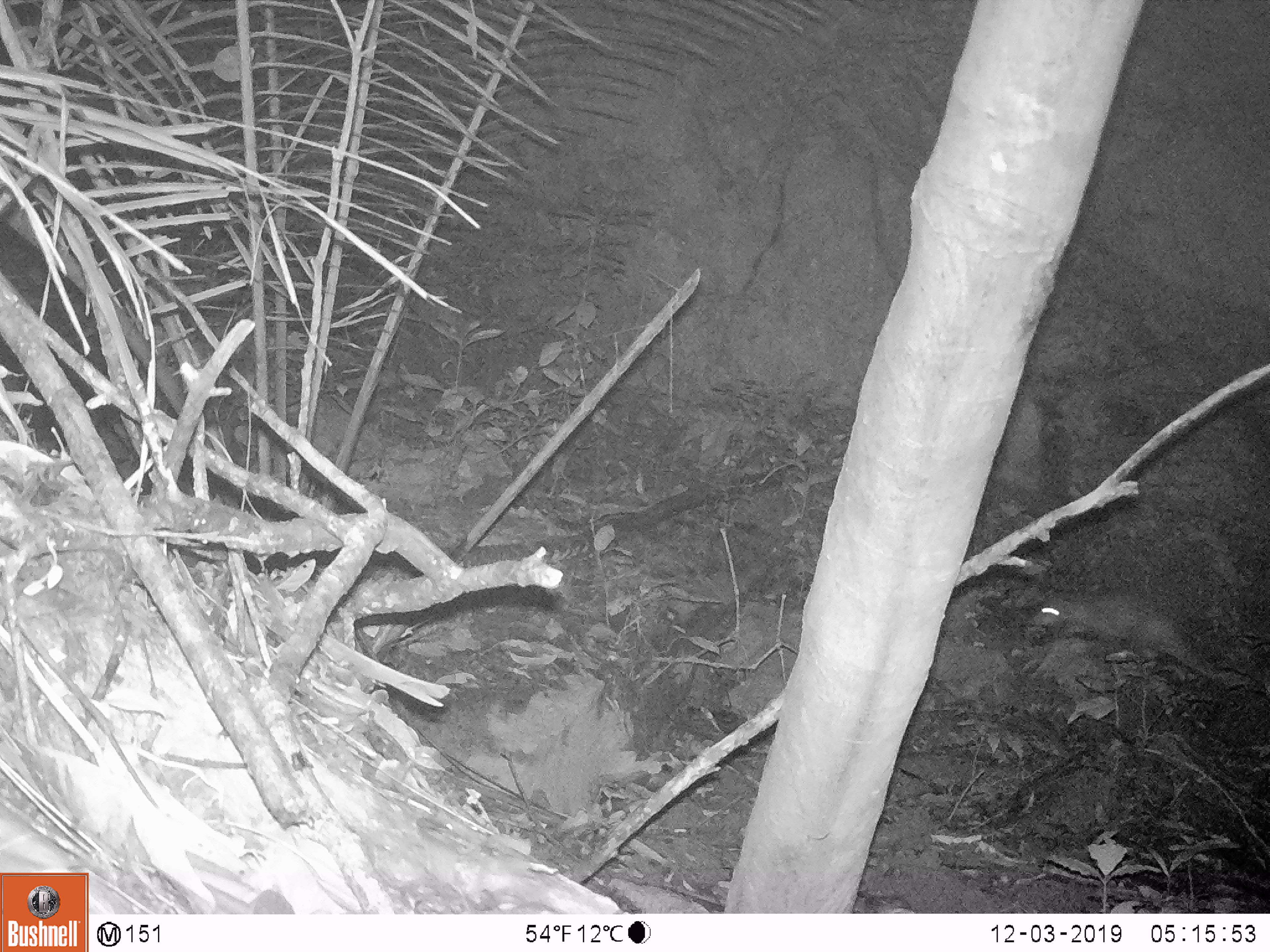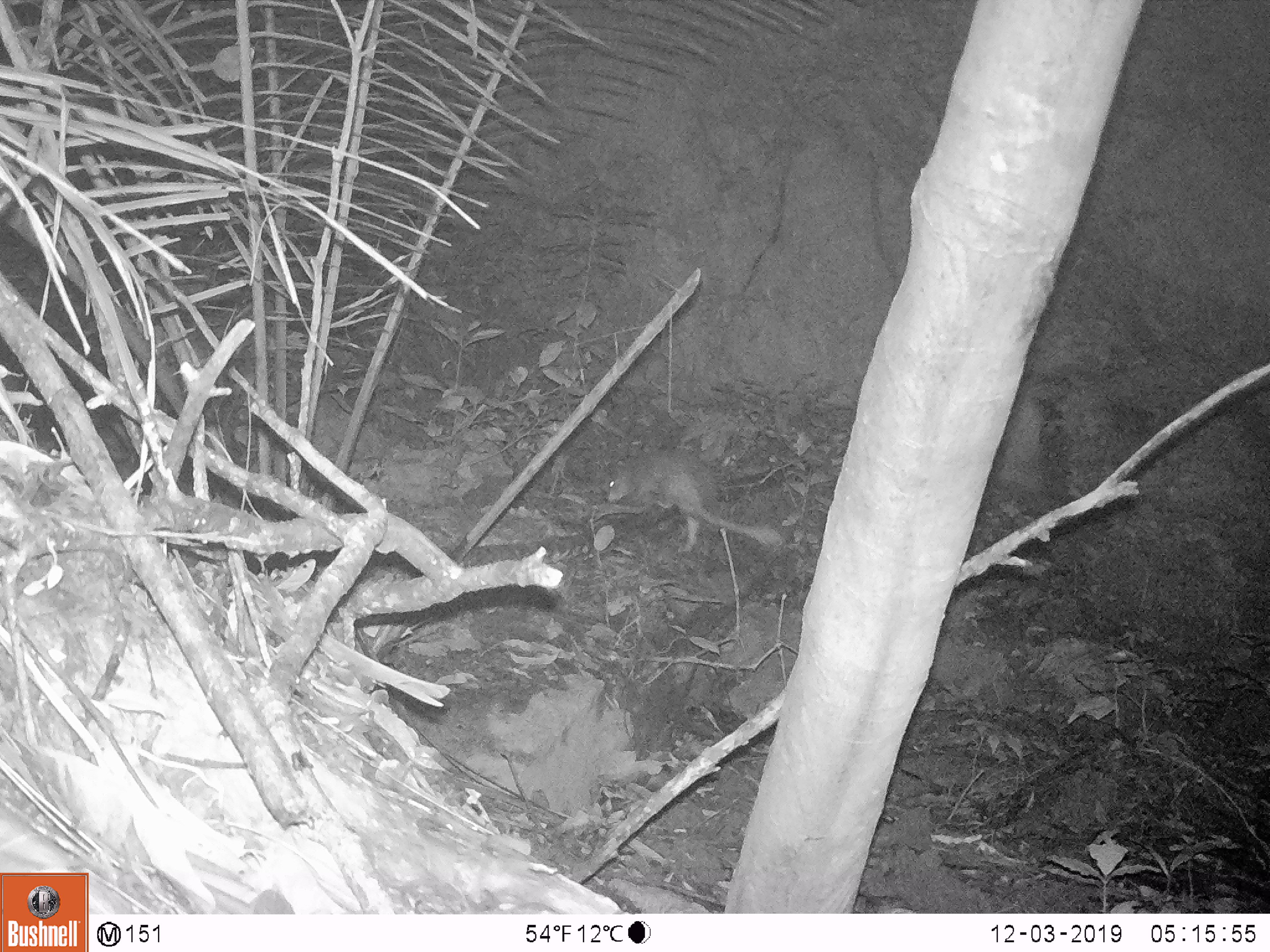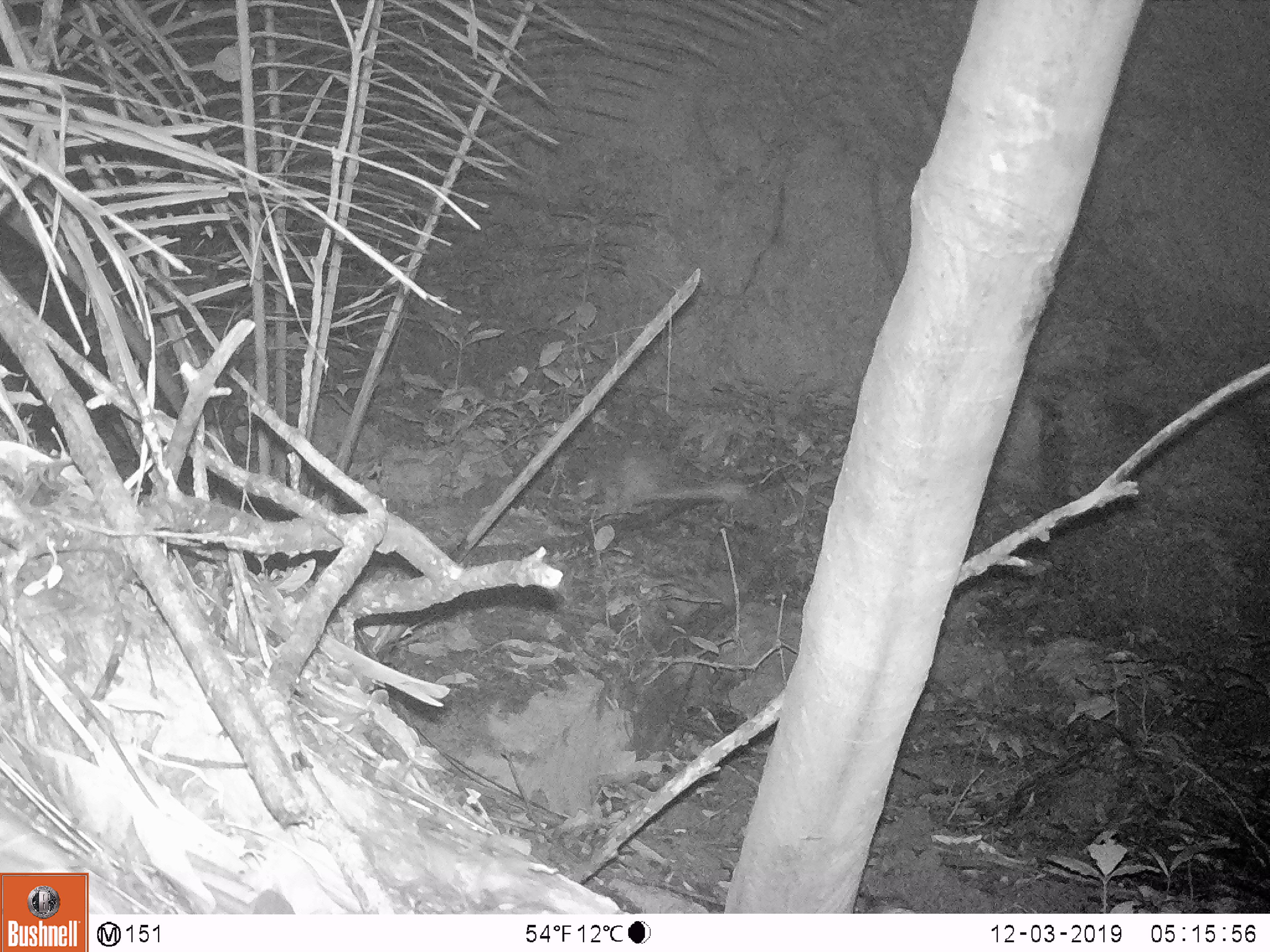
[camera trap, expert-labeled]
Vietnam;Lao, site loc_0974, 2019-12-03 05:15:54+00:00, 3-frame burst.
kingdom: Animalia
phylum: Chordata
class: Mammalia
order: Rodentia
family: Hystricidae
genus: Atherurus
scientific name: Atherurus macrourus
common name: asiatic brush-tailed porcupine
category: asiatic brush tailed porcupine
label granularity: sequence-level